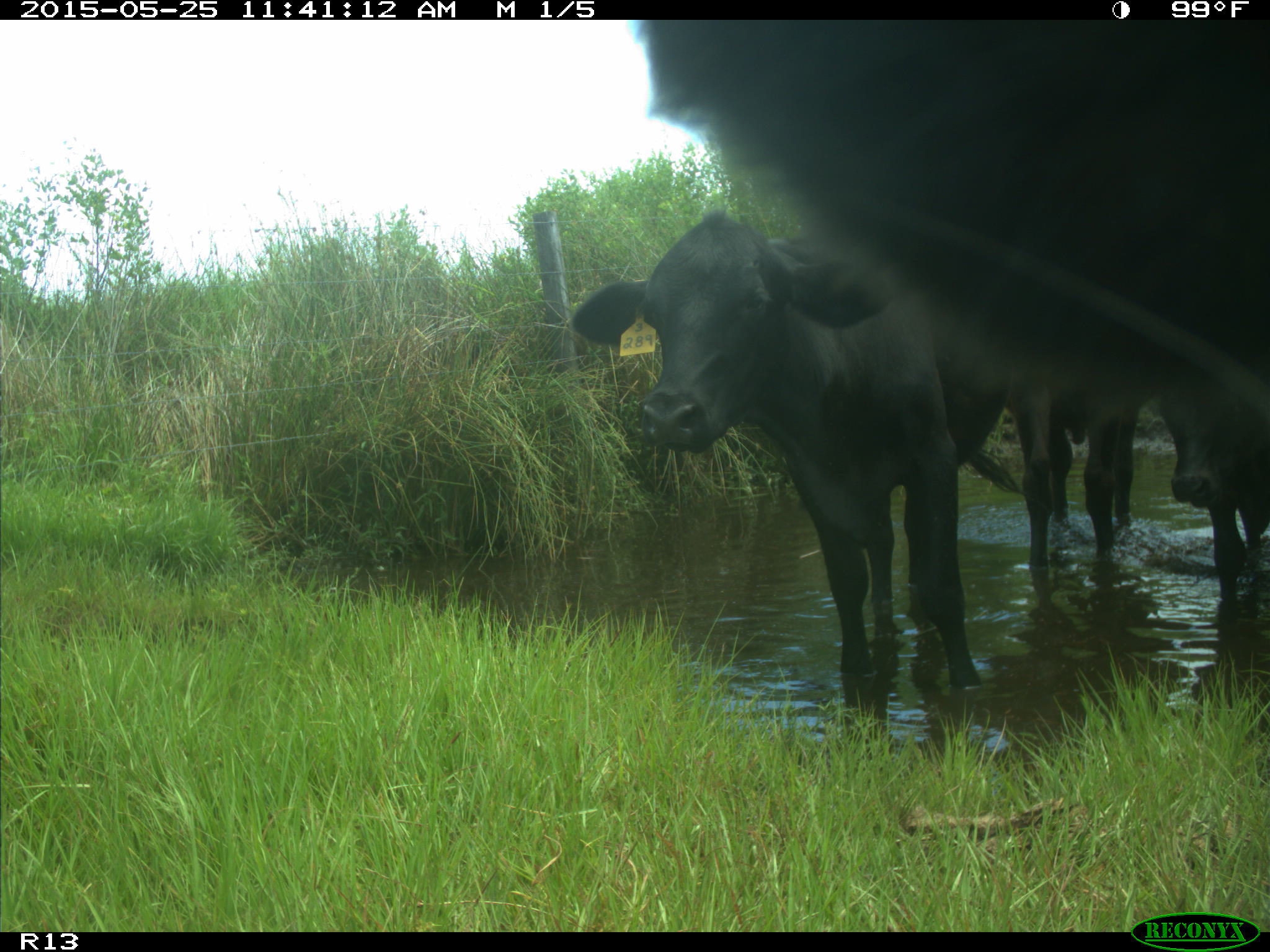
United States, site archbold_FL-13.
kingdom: Animalia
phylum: Chordata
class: Mammalia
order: Artiodactyla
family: Bovidae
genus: Bos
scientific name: Bos taurus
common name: domestic cow